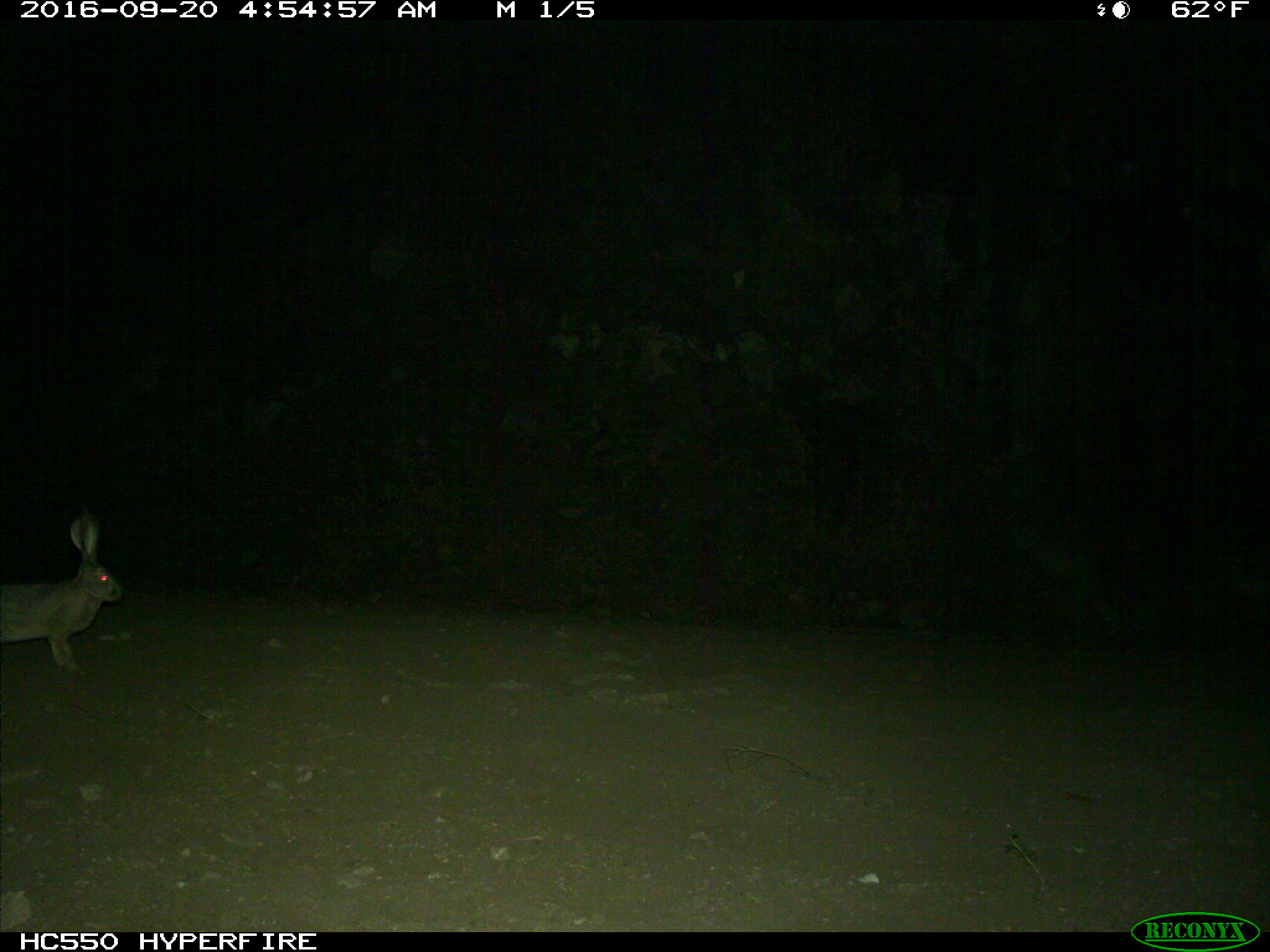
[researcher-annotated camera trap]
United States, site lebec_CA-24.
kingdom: Animalia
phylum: Chordata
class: Mammalia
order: Lagomorpha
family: Leporidae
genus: Lepus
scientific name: Lepus californicus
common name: black-tailed jackrabbit